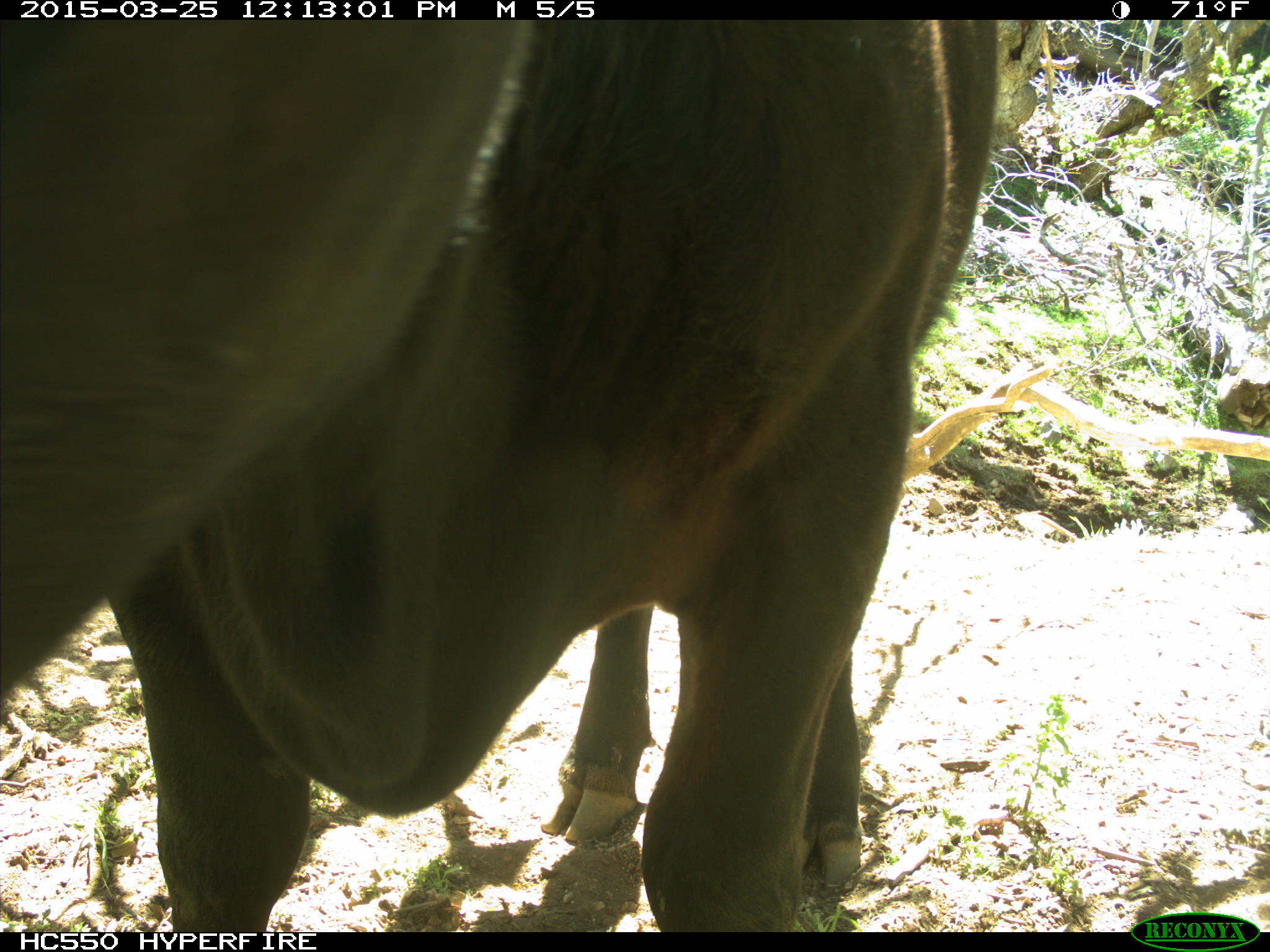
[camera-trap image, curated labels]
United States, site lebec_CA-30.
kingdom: Animalia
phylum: Chordata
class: Mammalia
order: Artiodactyla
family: Bovidae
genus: Bos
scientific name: Bos taurus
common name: domestic cow